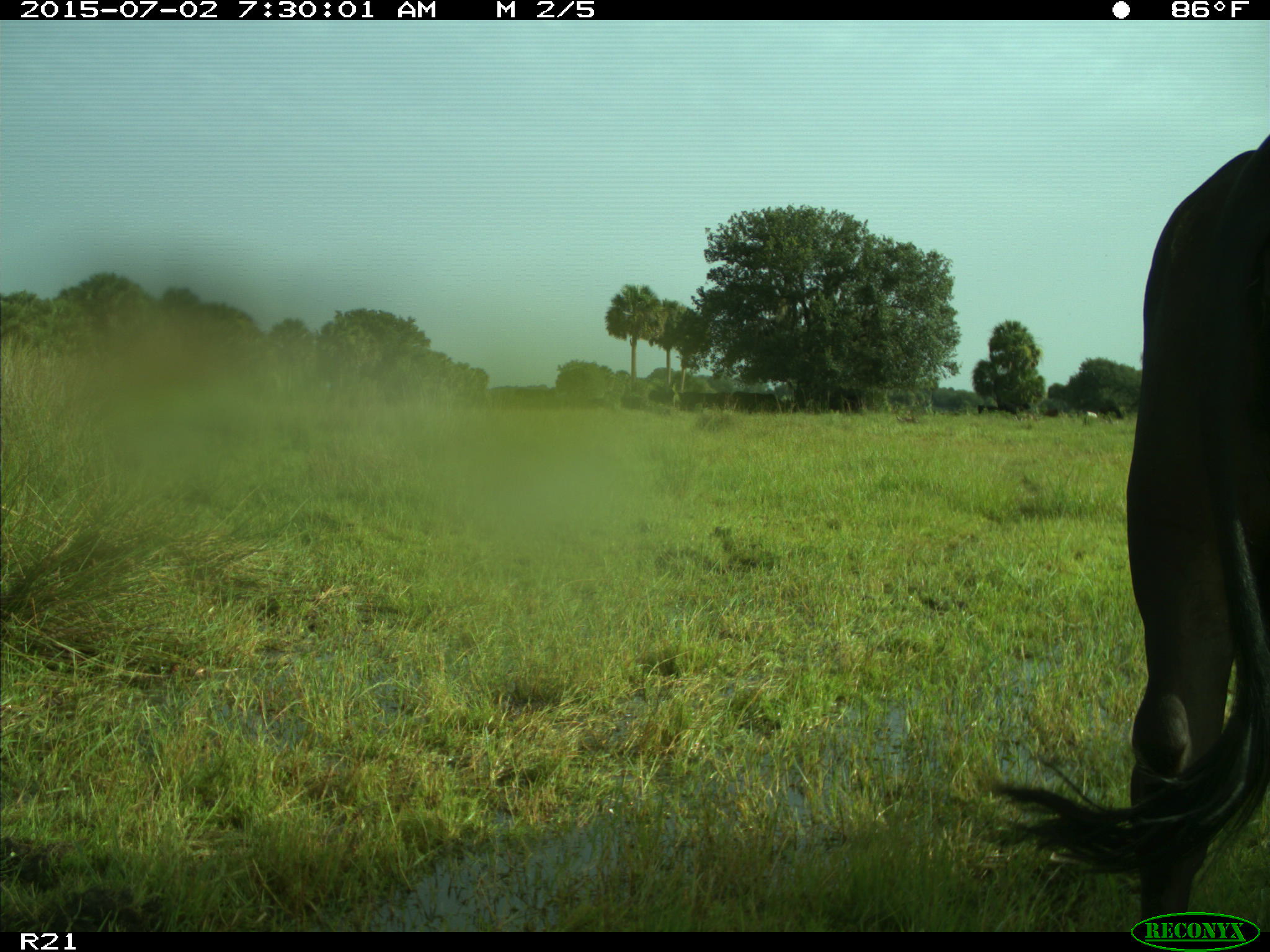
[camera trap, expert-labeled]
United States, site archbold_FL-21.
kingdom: Animalia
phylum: Chordata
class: Mammalia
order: Artiodactyla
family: Bovidae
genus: Bos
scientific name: Bos taurus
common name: domestic cow